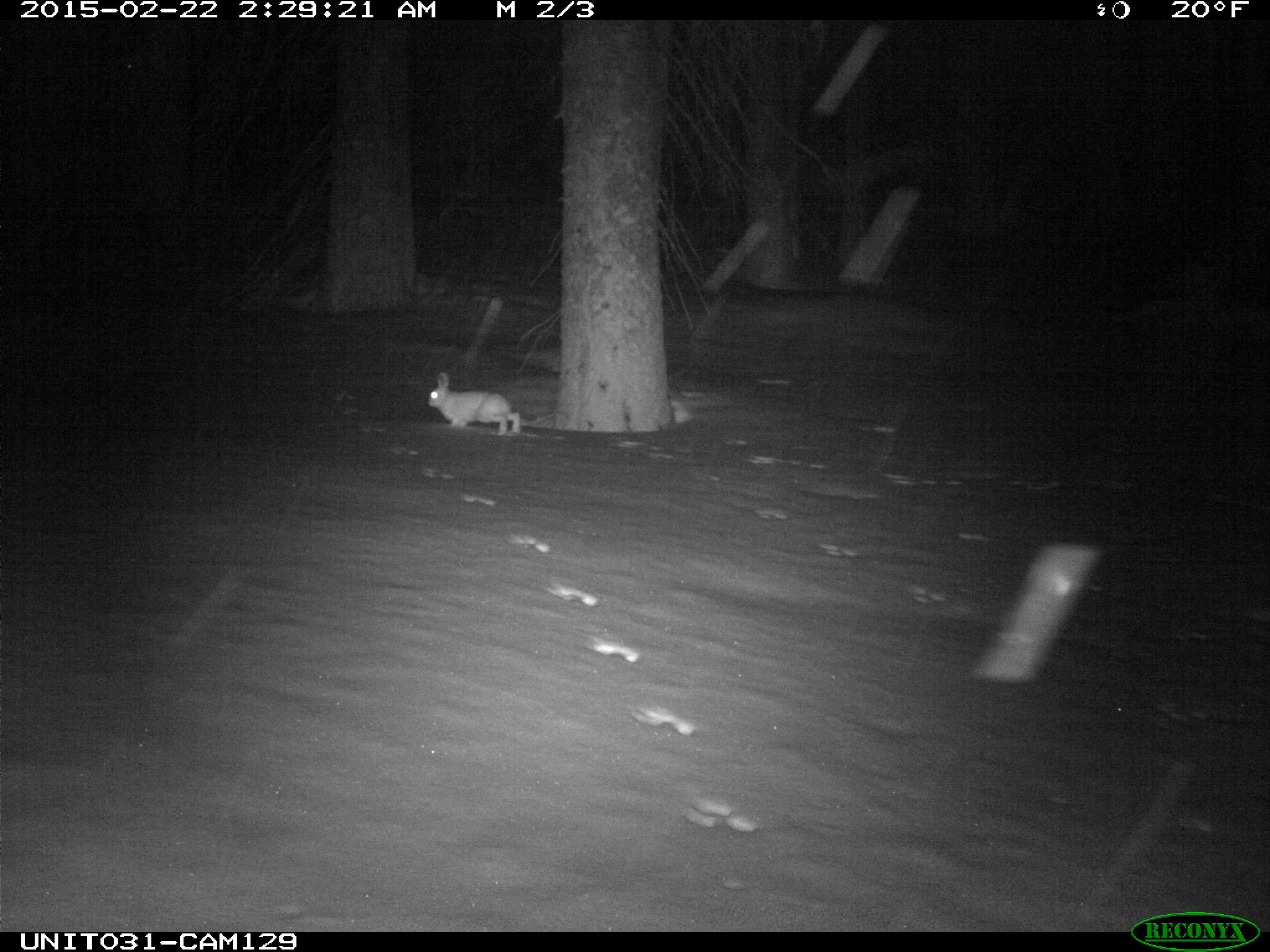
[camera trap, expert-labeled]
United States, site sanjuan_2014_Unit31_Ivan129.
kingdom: Animalia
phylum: Chordata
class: Mammalia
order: Lagomorpha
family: Leporidae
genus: Lepus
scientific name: Lepus americanus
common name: snowshoe hare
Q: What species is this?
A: Lepus americanus (snowshoe hare).